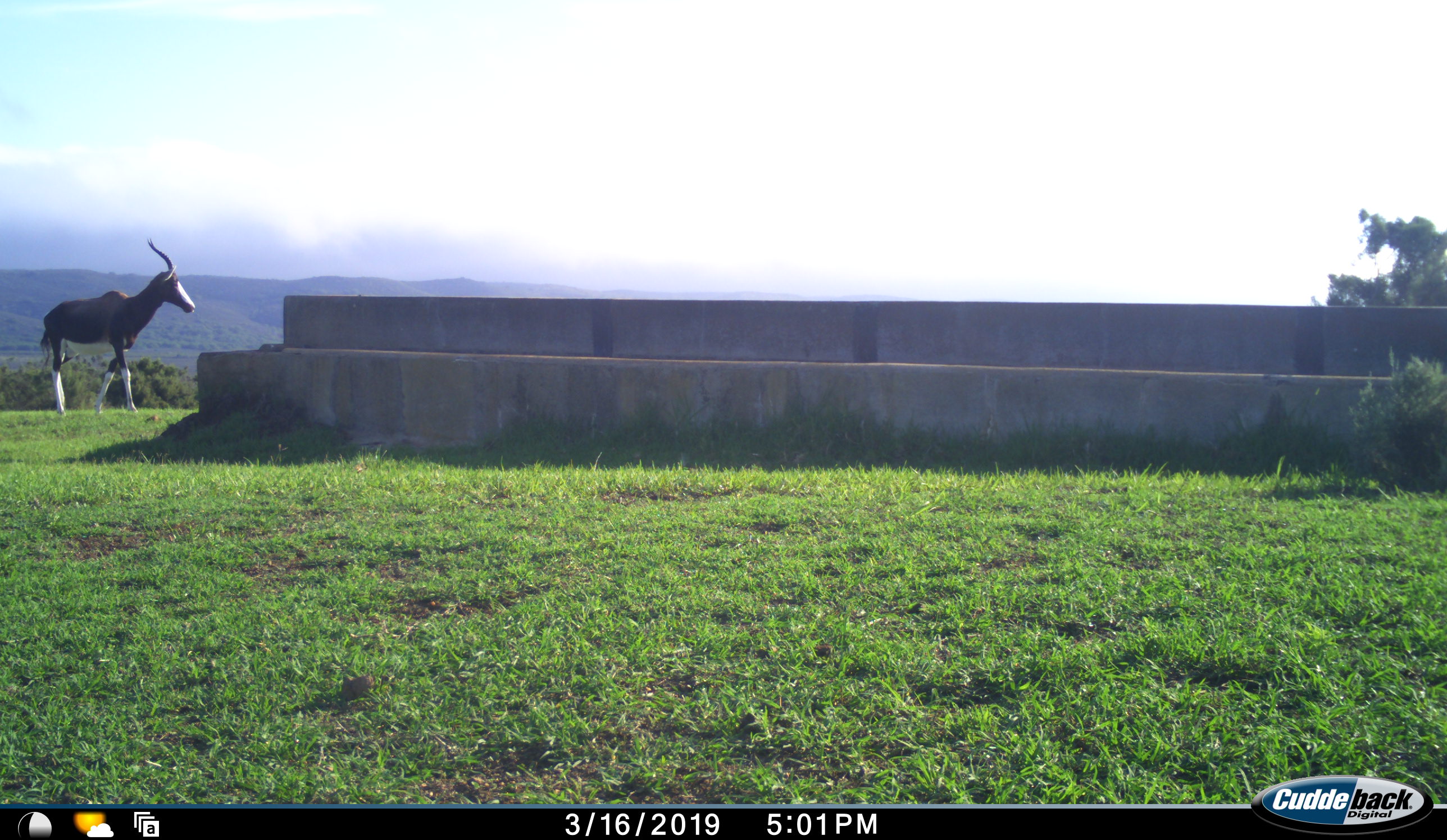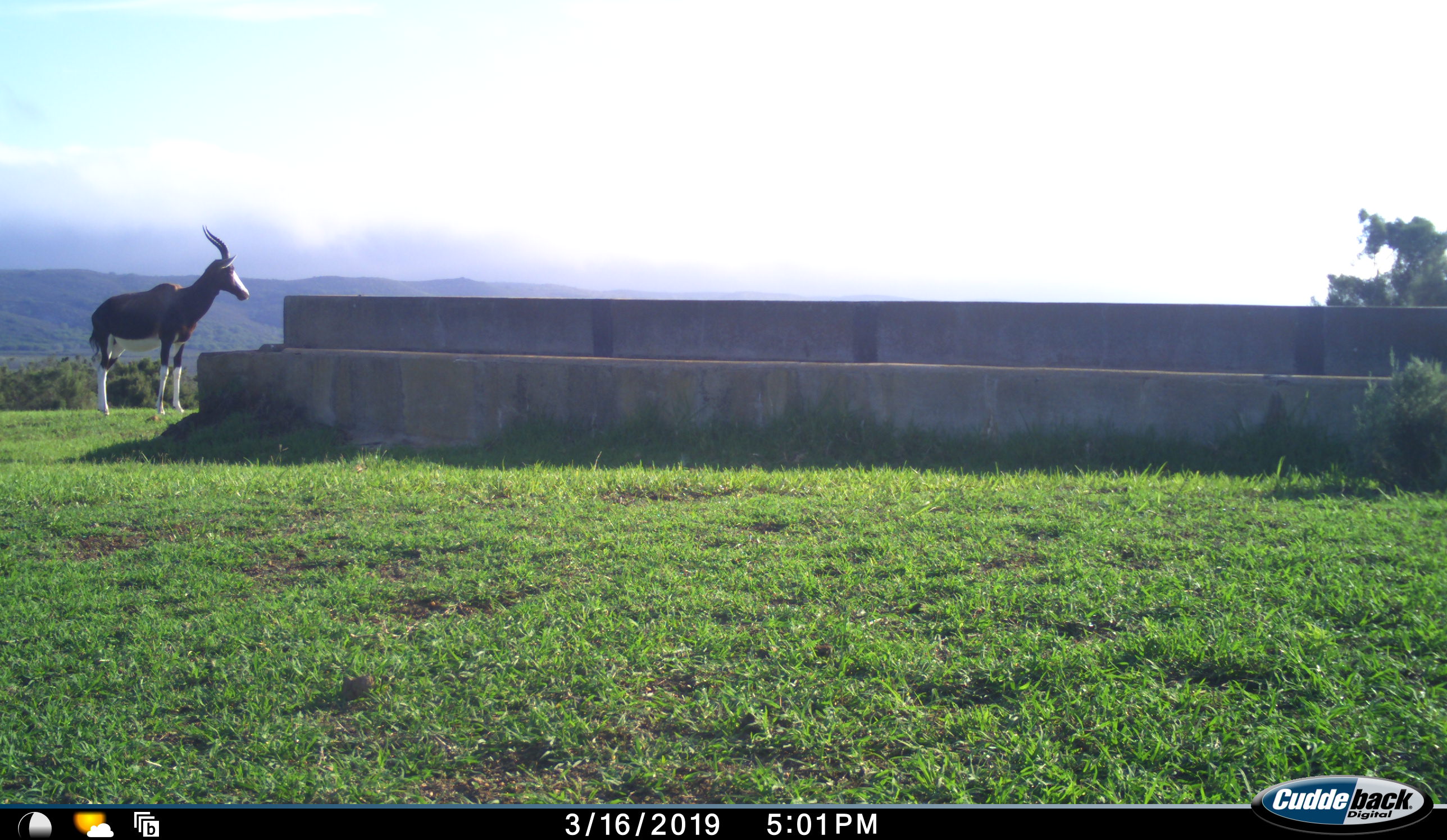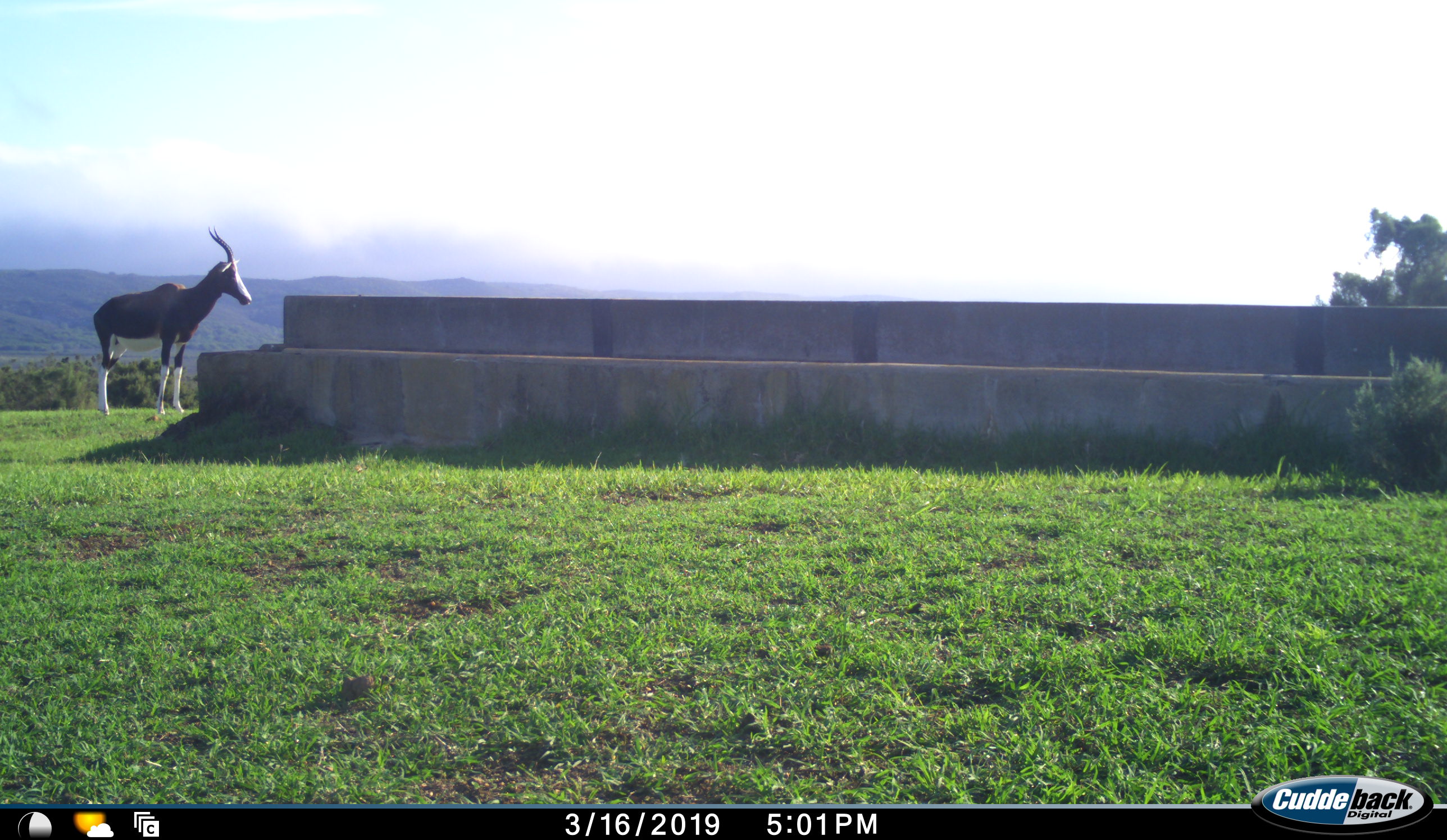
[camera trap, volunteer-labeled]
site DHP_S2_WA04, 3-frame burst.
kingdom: Animalia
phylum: Chordata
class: Mammalia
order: Artiodactyla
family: Bovidae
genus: Damaliscus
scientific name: Damaliscus pygargus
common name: bontebok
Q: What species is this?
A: Bontebok (Damaliscus pygargus).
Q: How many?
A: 1.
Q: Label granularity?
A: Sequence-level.